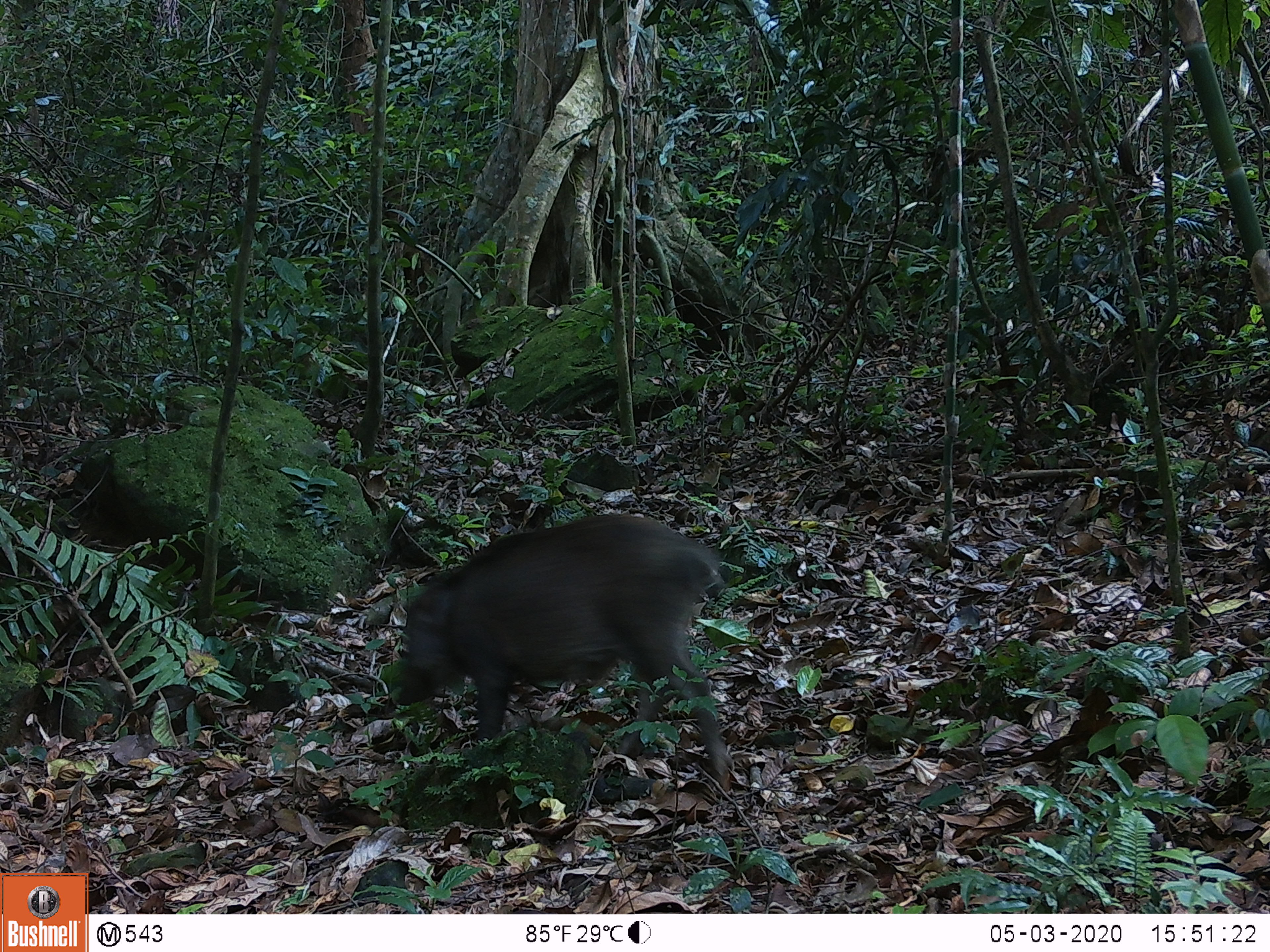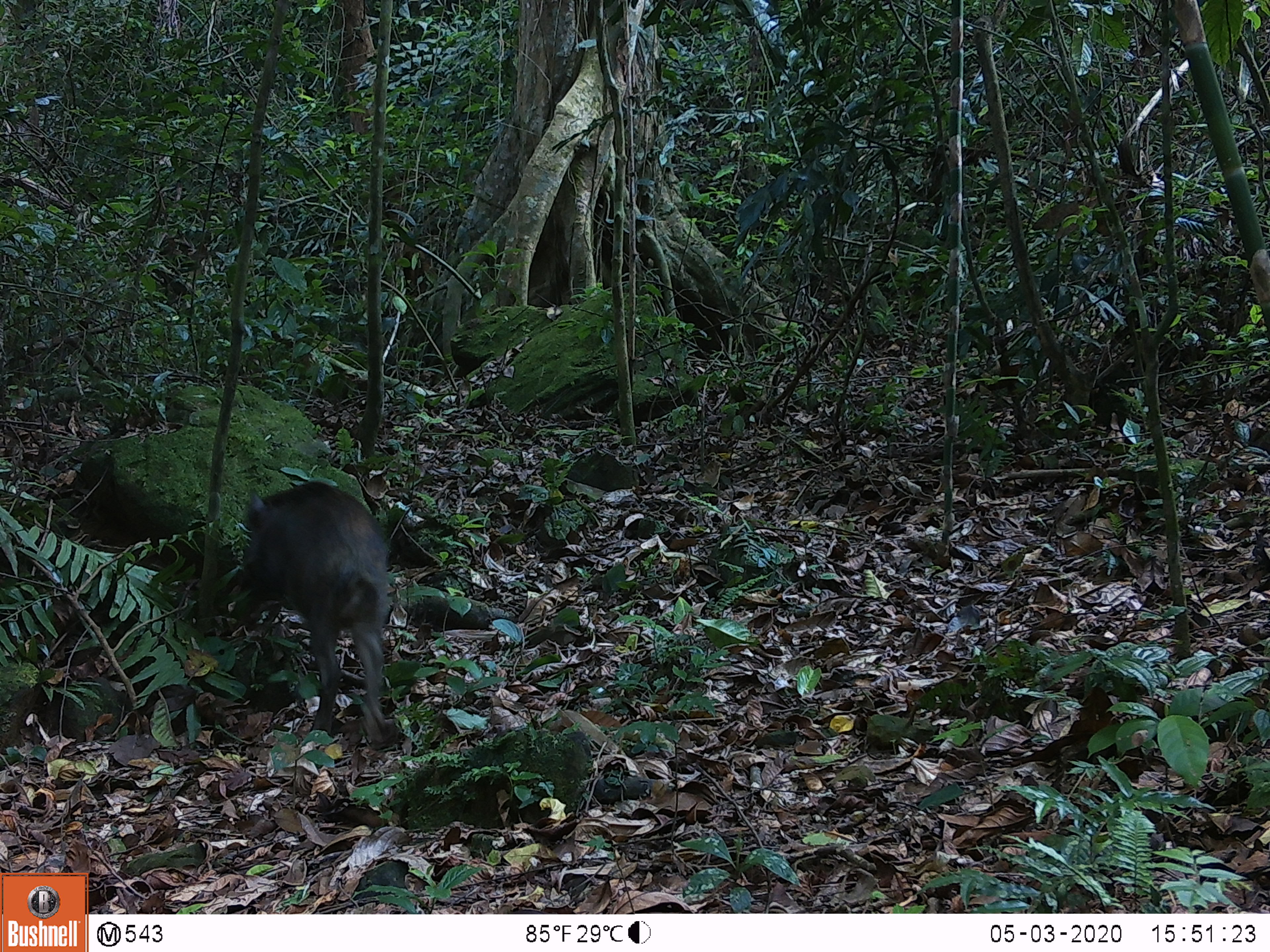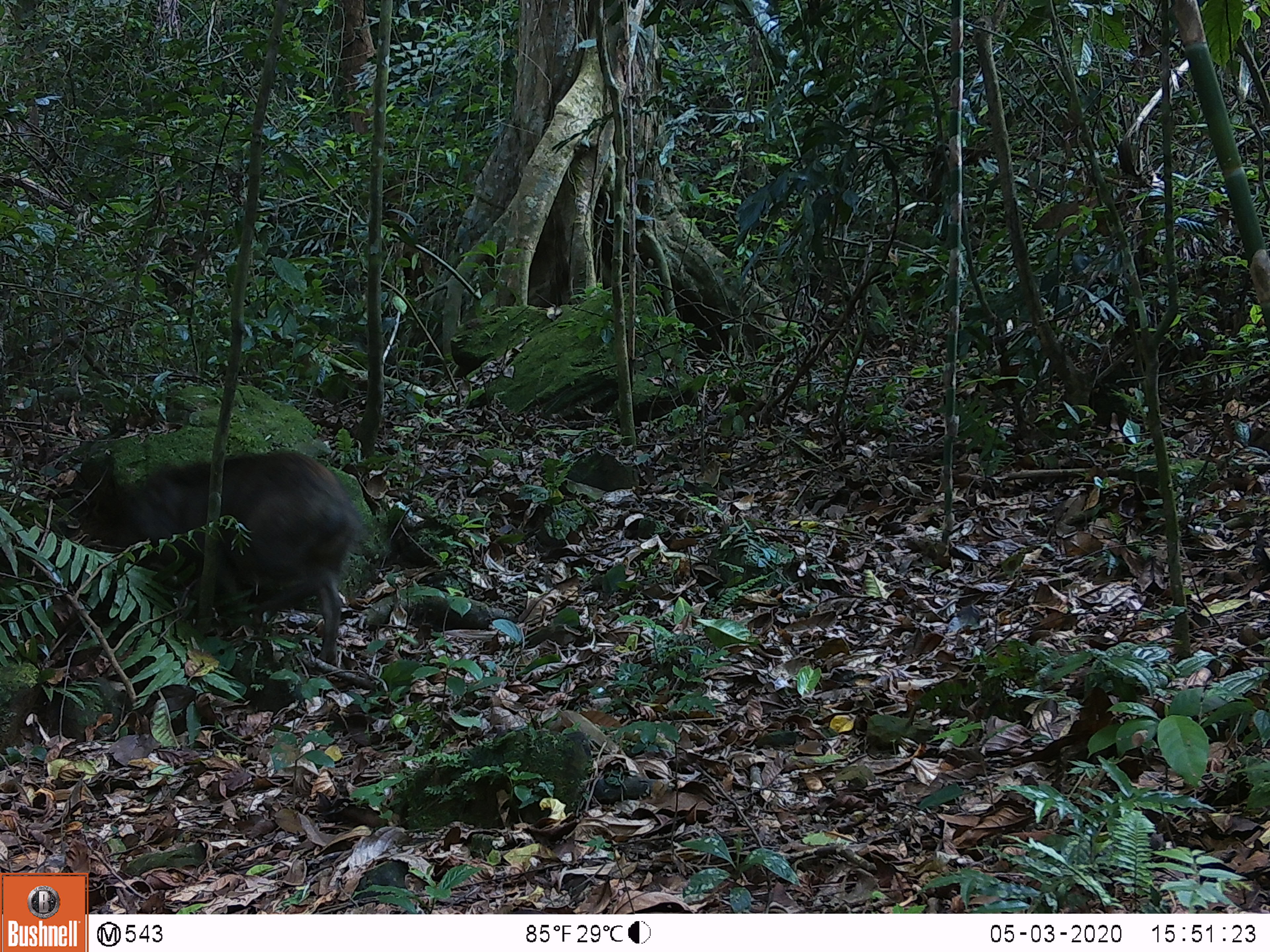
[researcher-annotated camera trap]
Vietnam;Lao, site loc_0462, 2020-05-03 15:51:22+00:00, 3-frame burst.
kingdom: Animalia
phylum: Chordata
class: Mammalia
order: Artiodactyla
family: Suidae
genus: Sus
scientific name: Sus scrofa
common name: eurasian wild pig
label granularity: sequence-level